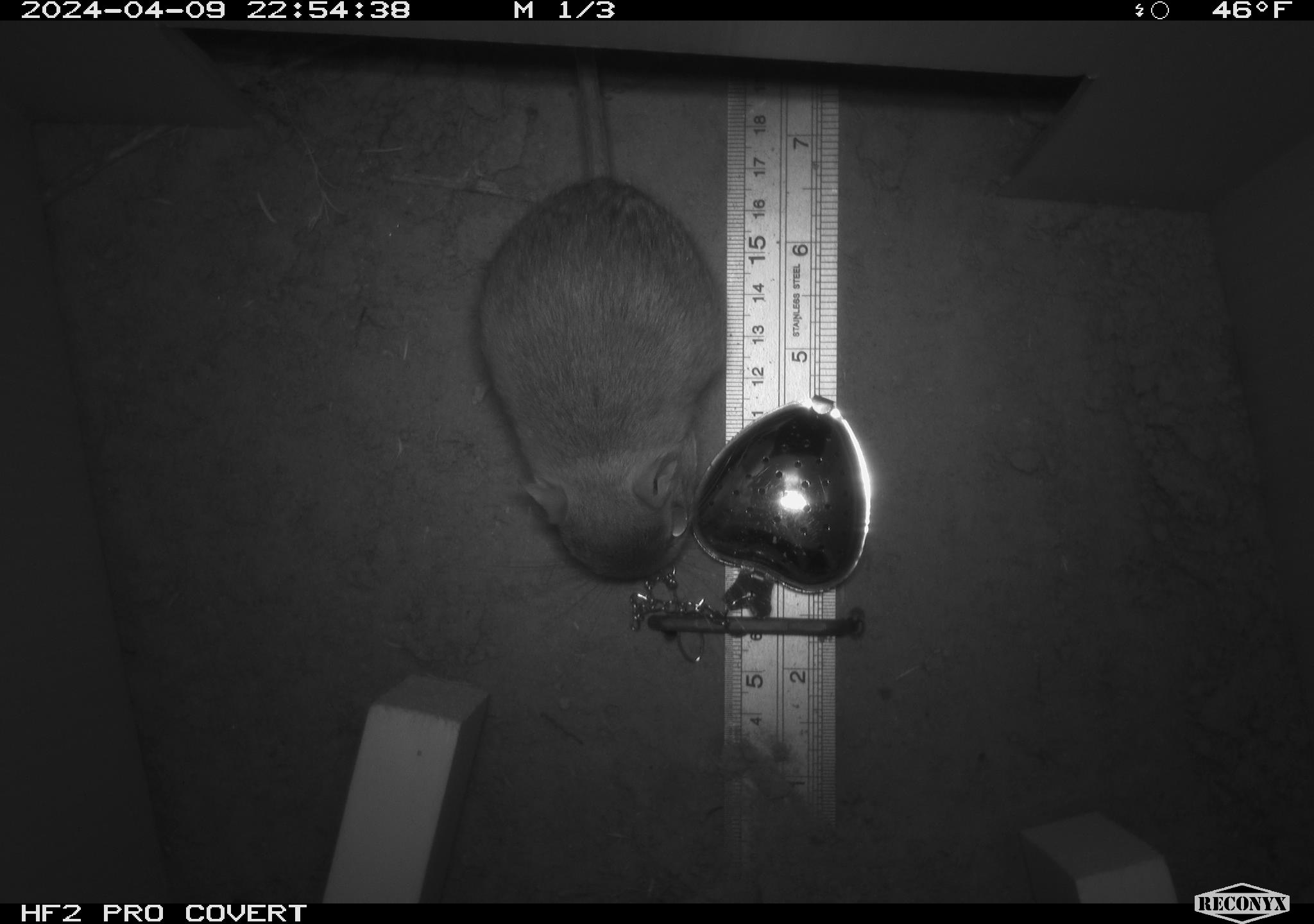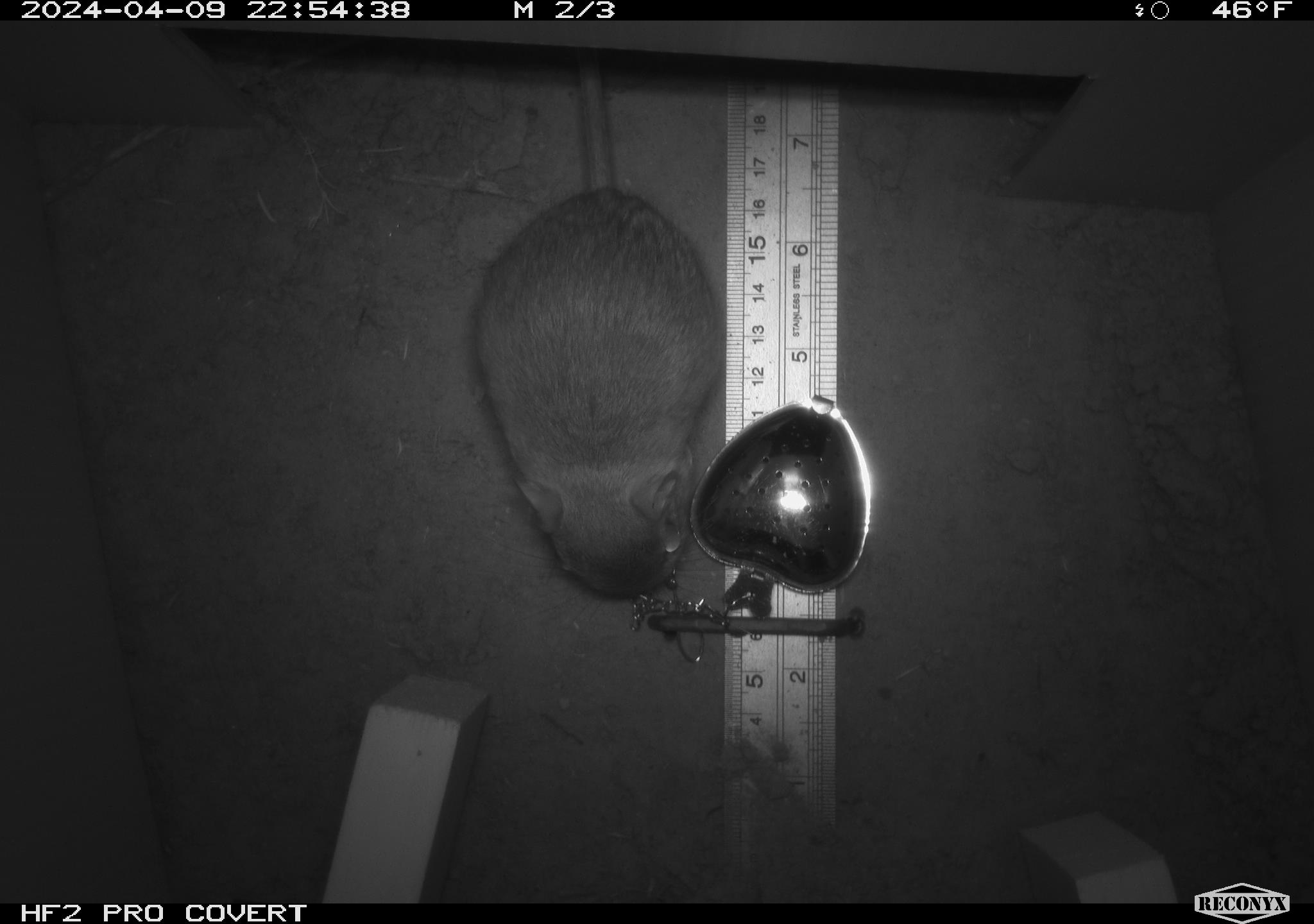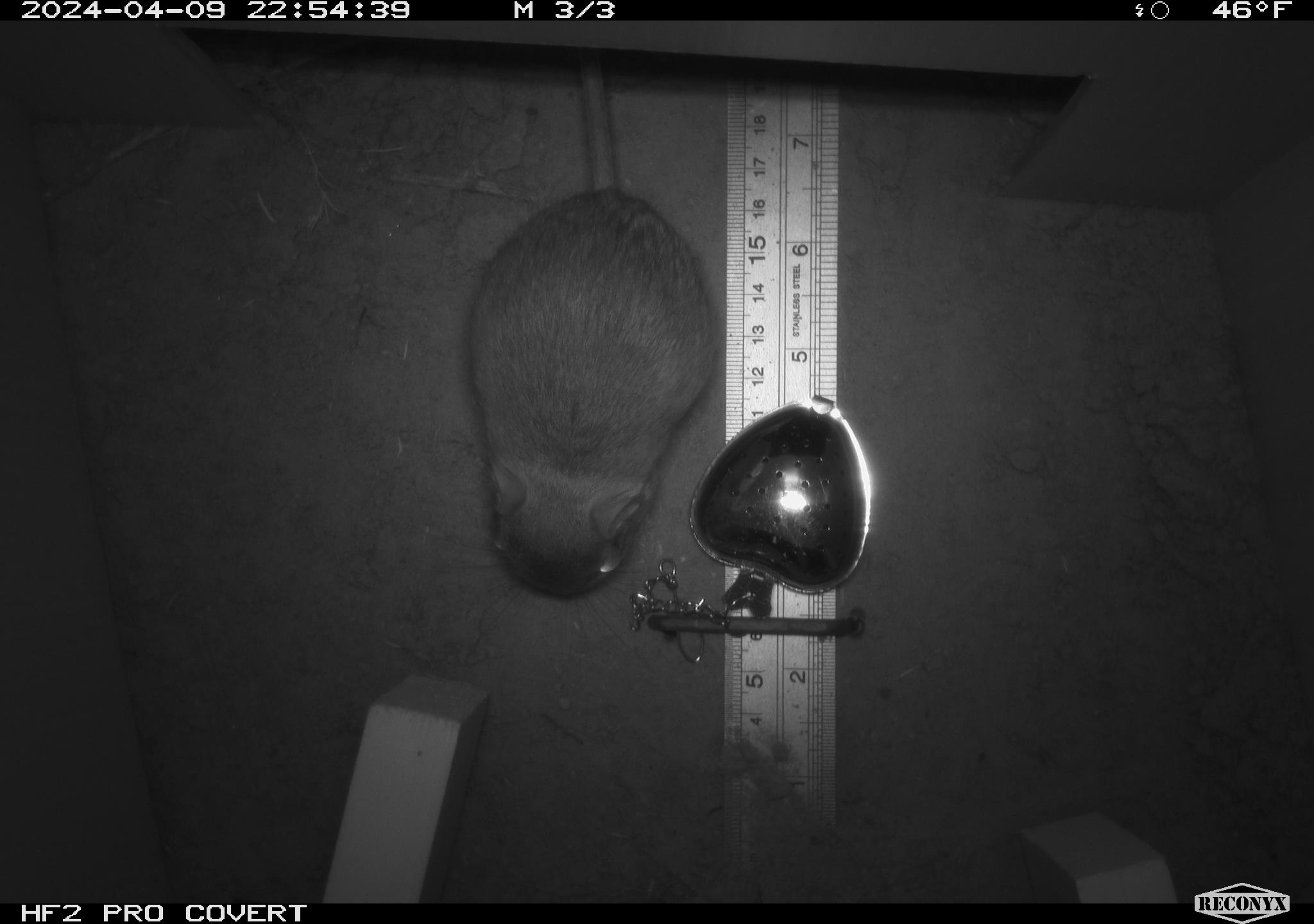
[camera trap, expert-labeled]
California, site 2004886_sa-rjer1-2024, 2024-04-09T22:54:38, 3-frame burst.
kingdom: Animalia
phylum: Chordata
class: Mammalia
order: Rodentia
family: Heteromyidae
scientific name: Heteromyidae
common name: kangaroo rats and pocket mice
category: heteromyidae family